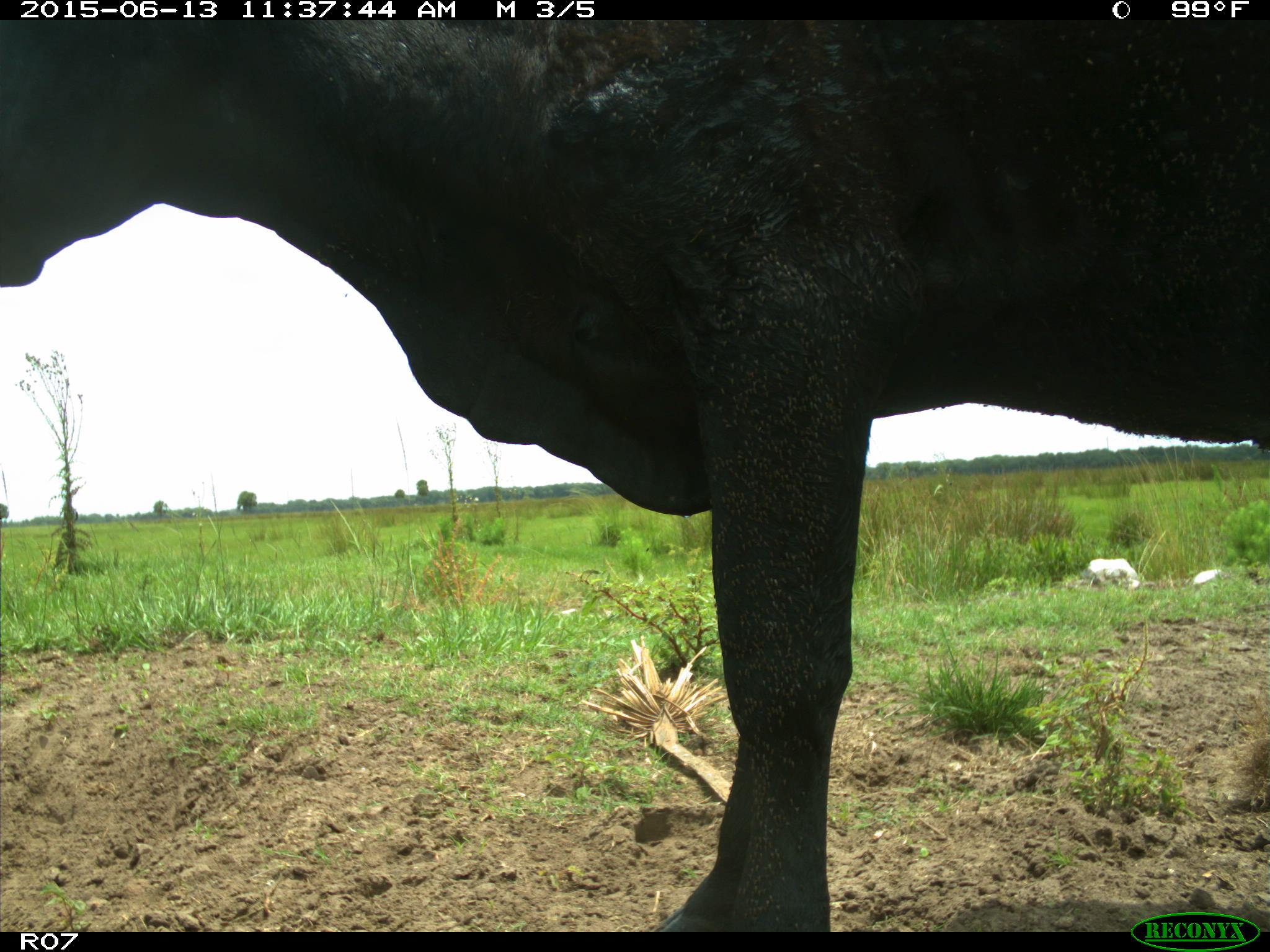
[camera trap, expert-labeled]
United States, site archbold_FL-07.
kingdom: Animalia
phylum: Chordata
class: Mammalia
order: Artiodactyla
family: Bovidae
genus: Bos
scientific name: Bos taurus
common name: domestic cow